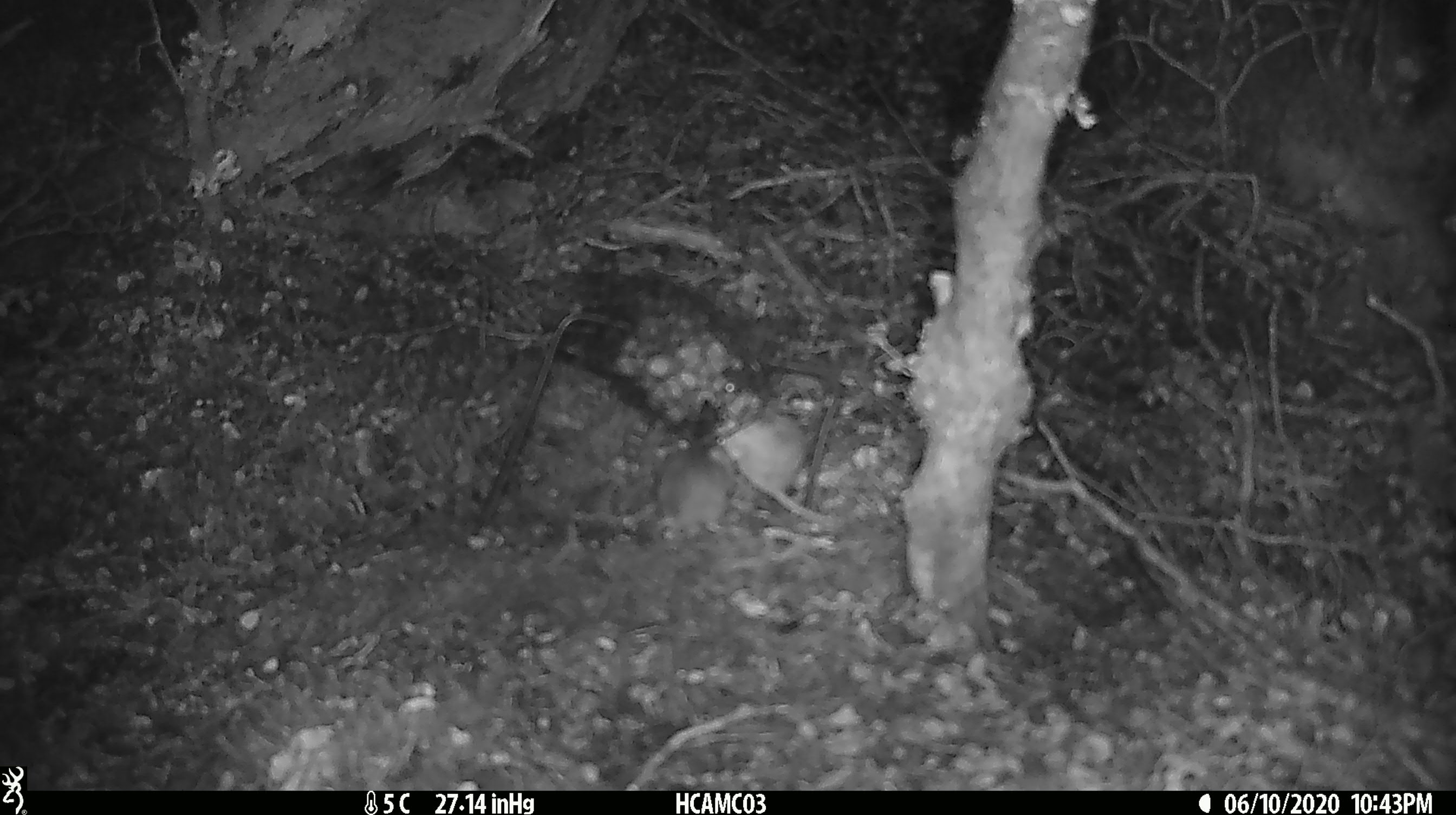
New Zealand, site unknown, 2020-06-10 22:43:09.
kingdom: Animalia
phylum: Chordata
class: Mammalia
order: Rodentia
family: Muridae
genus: Mus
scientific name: Mus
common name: mouse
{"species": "mouse (Mus)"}